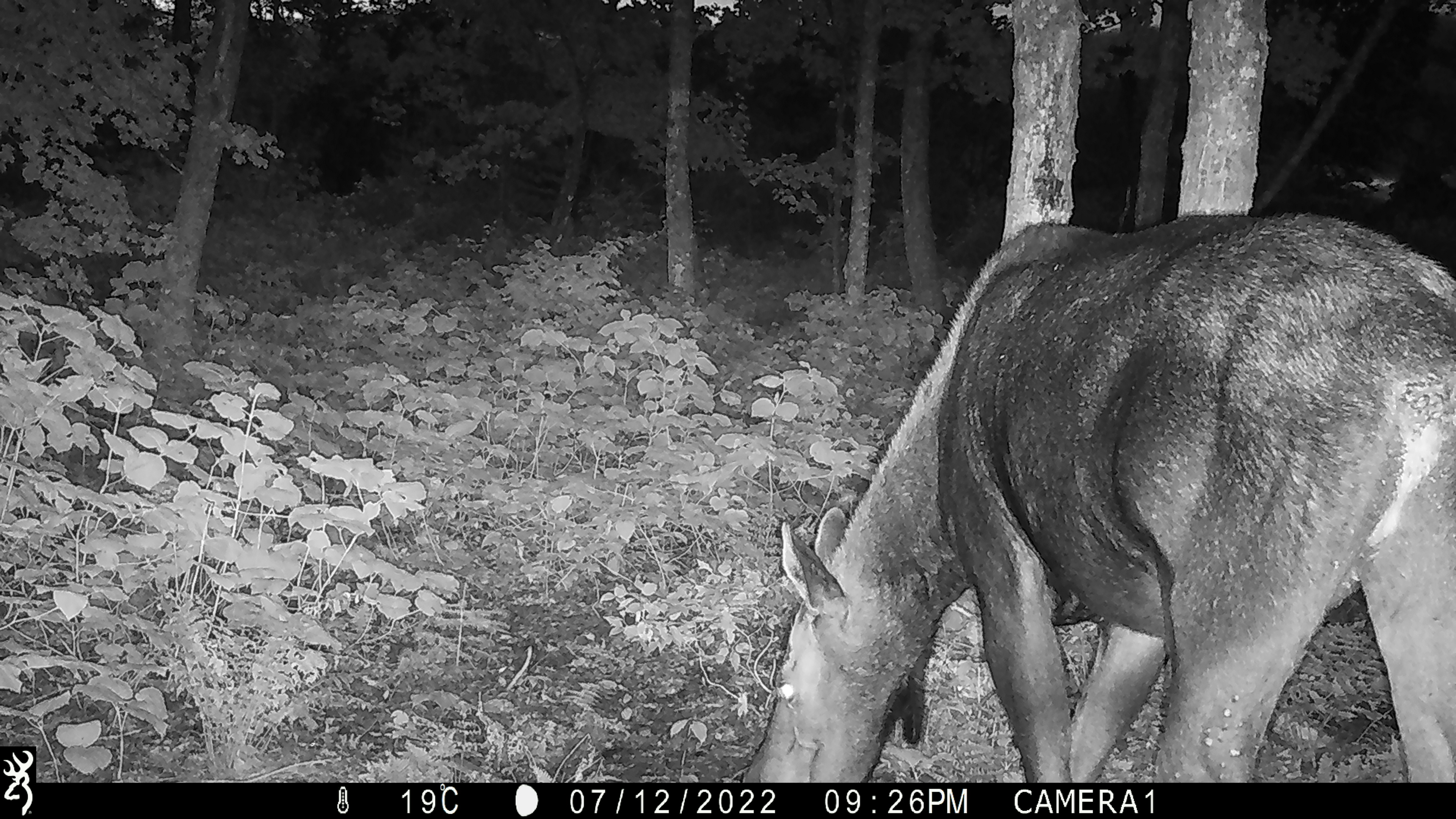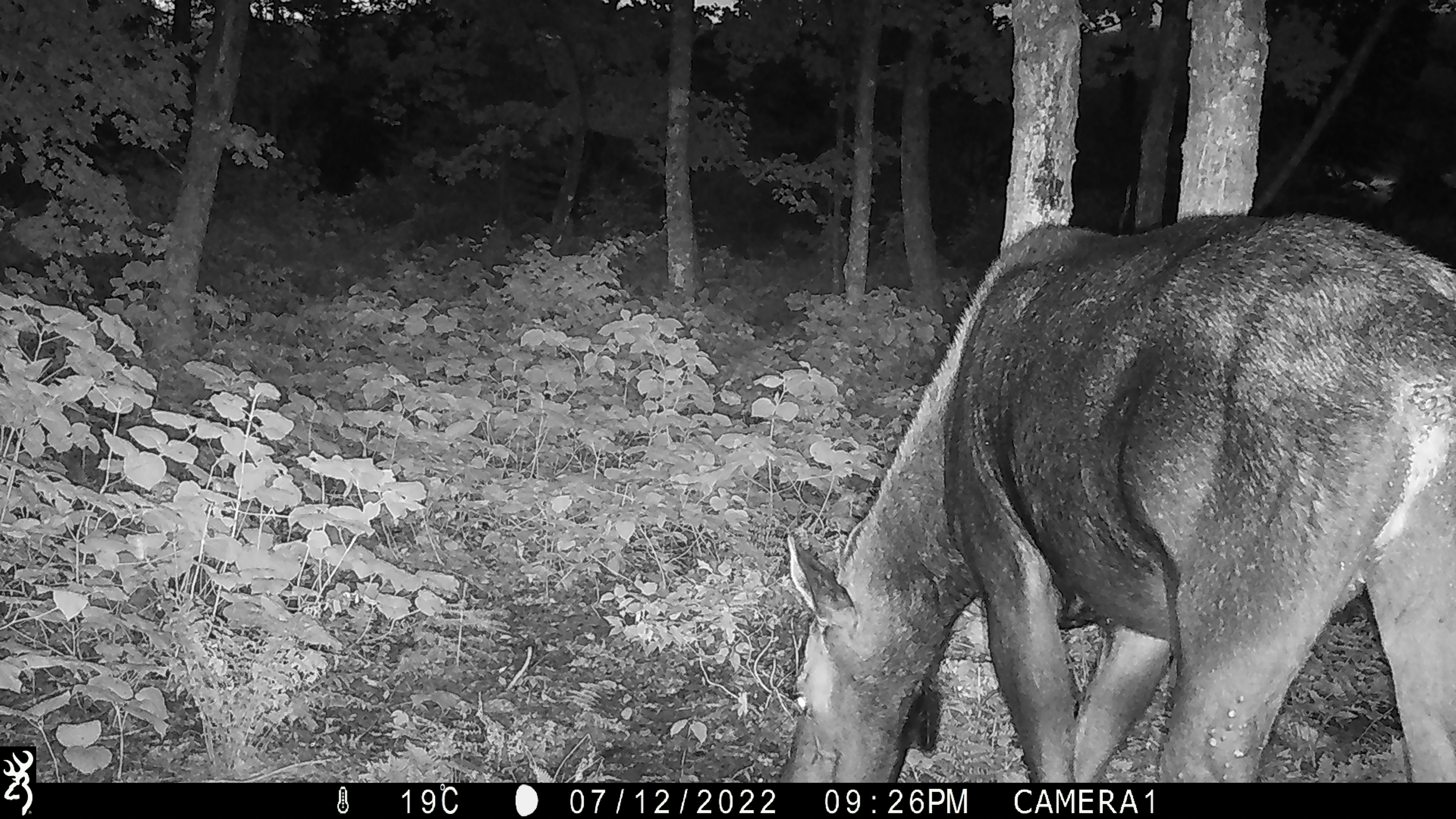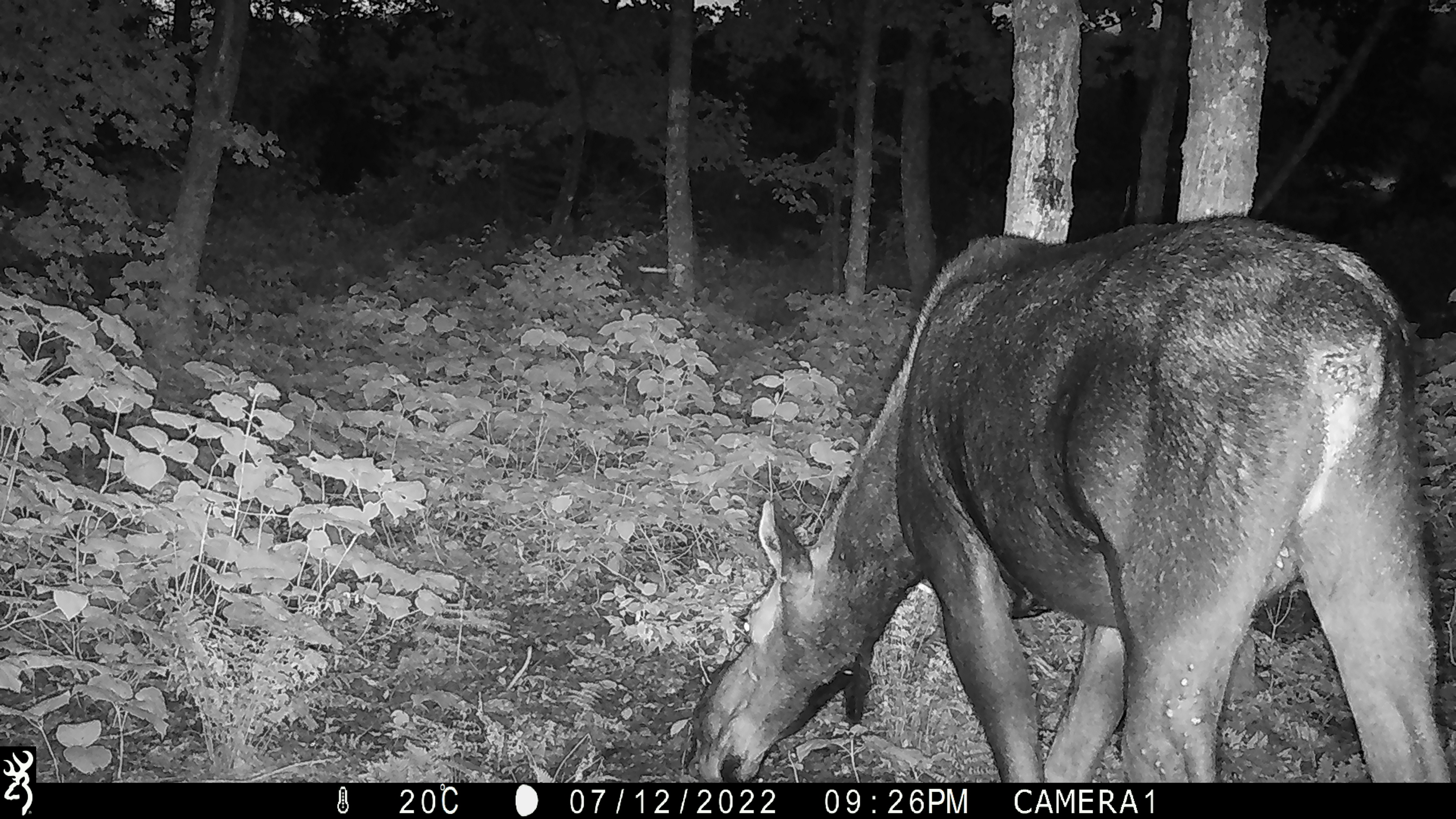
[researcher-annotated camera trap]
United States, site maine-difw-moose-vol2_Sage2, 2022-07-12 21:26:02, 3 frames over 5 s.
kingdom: Animalia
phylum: Chordata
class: Mammalia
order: Artiodactyla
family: Cervidae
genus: Alces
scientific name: Alces alces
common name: moose